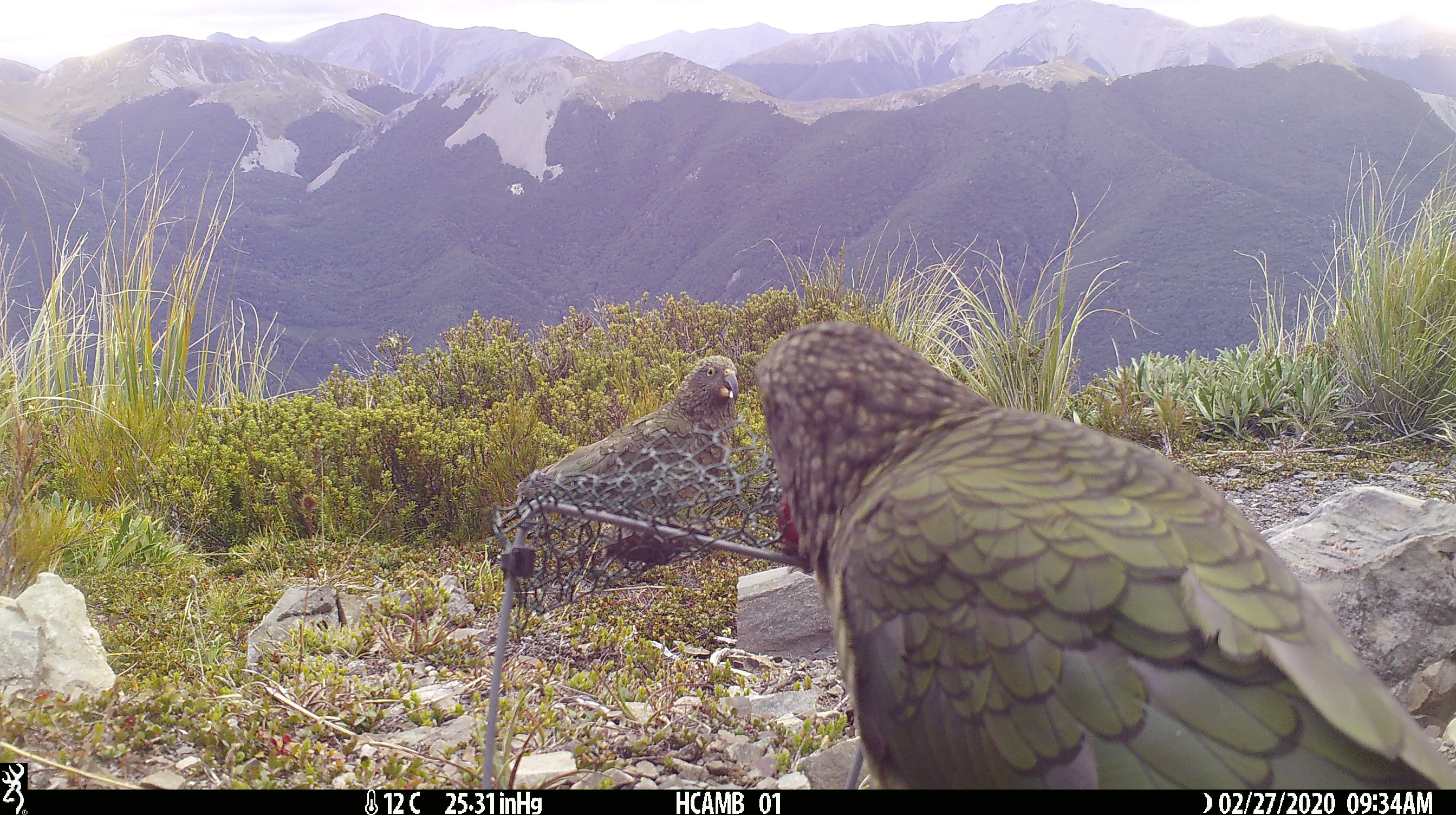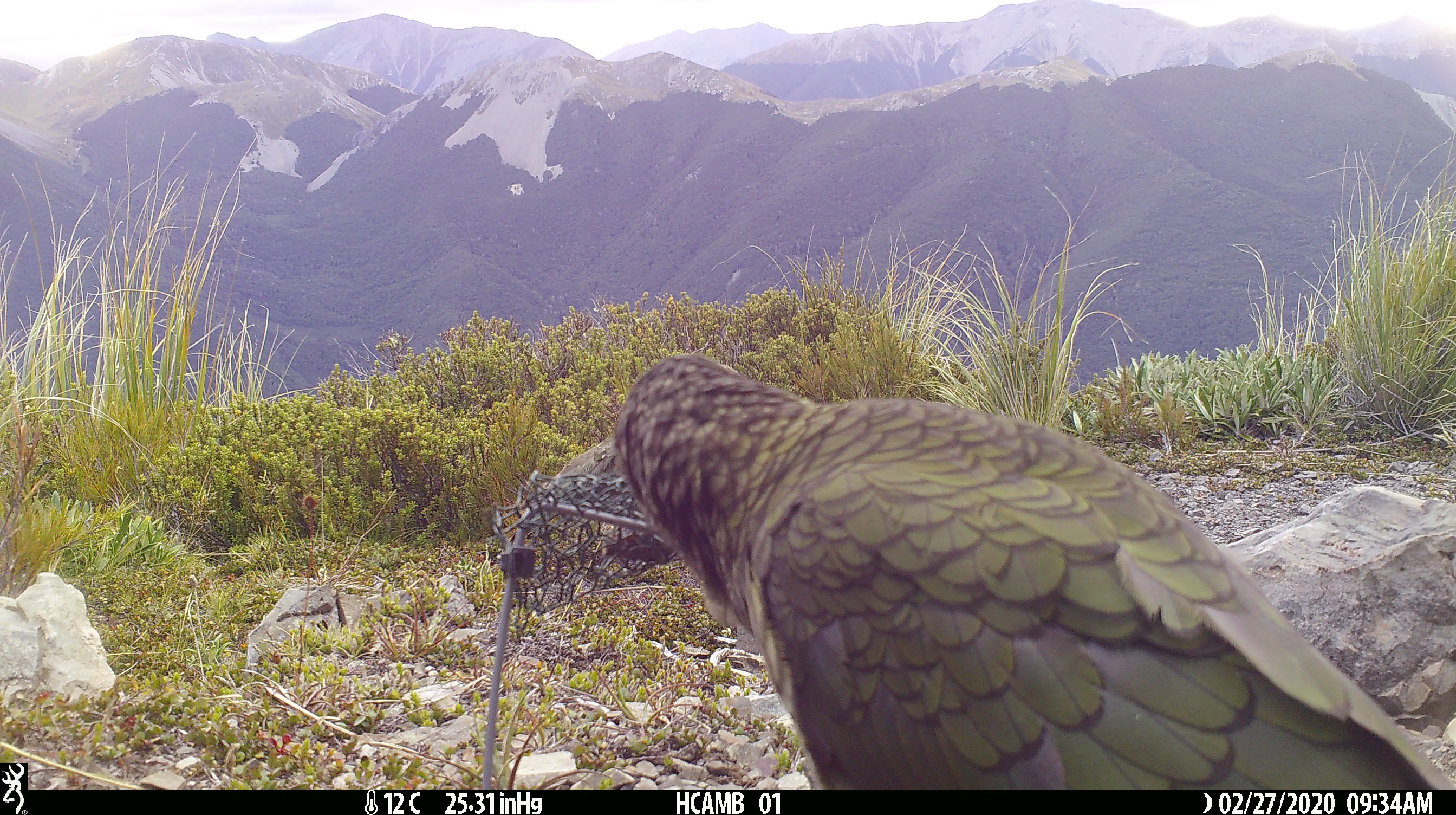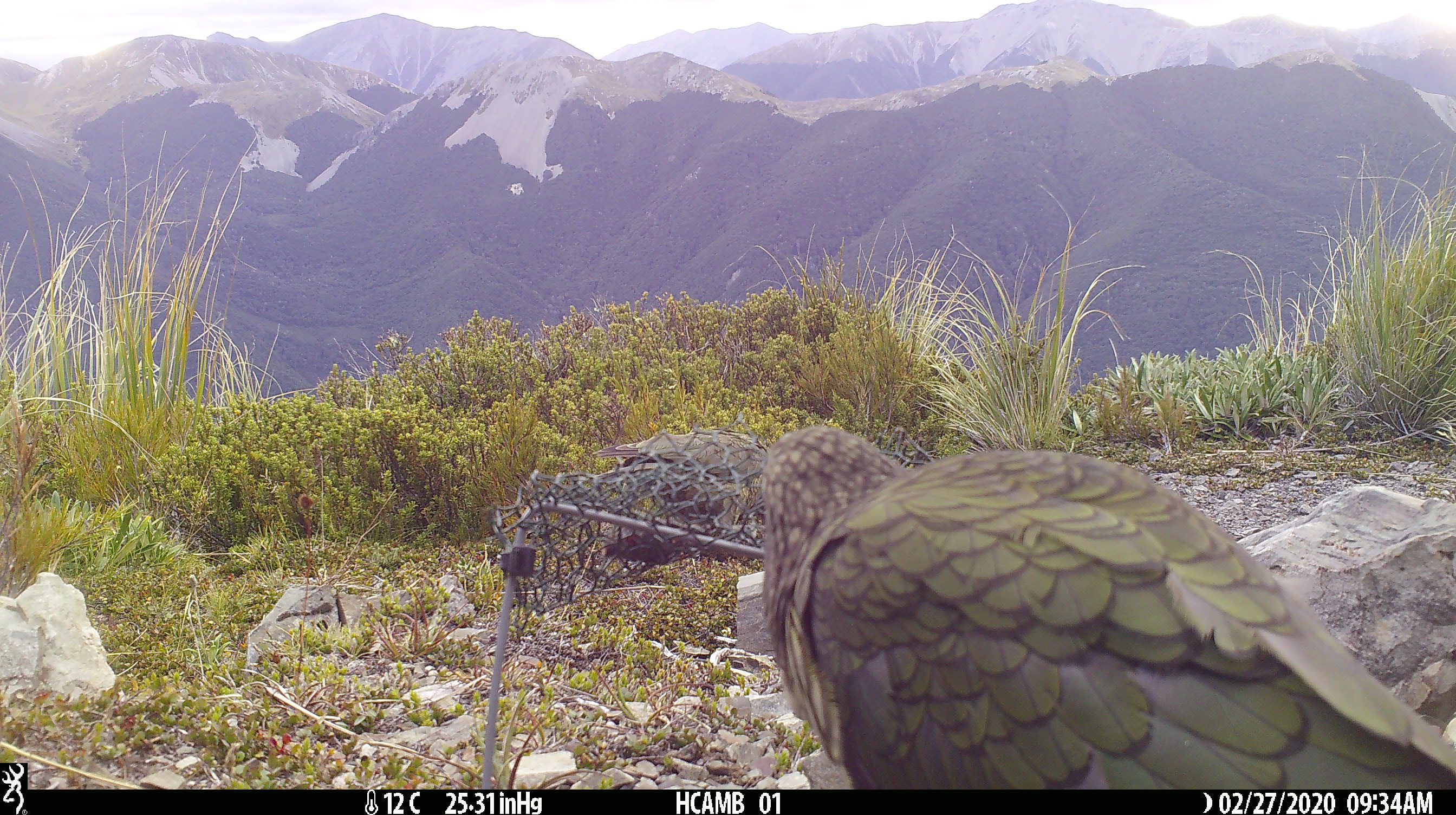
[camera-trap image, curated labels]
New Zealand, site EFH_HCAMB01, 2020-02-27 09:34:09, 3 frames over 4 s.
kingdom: Animalia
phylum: Chordata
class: Aves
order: Psittaciformes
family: Strigopidae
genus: Nestor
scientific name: Nestor notabilis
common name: kea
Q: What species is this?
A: Kea (Nestor notabilis).